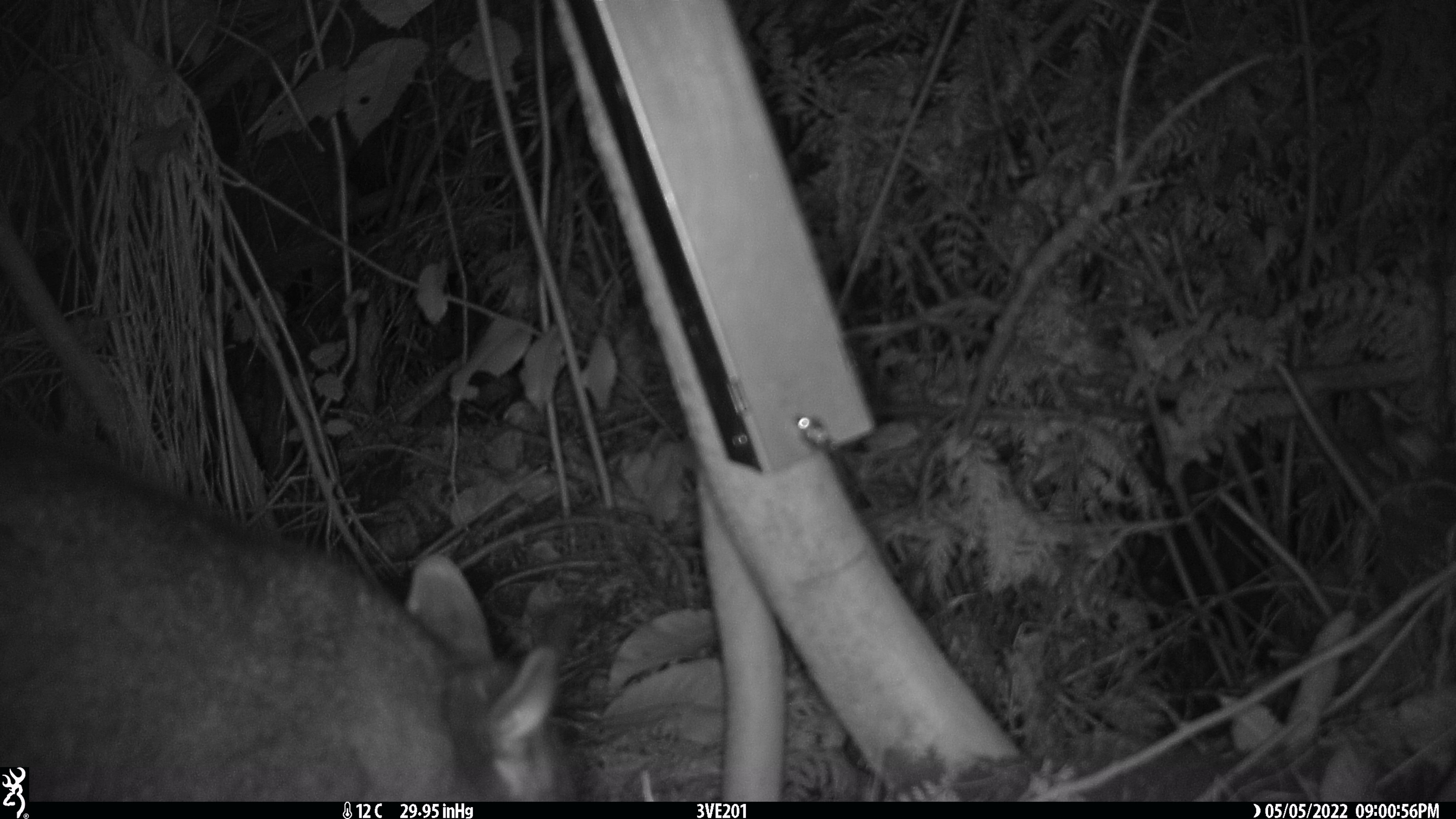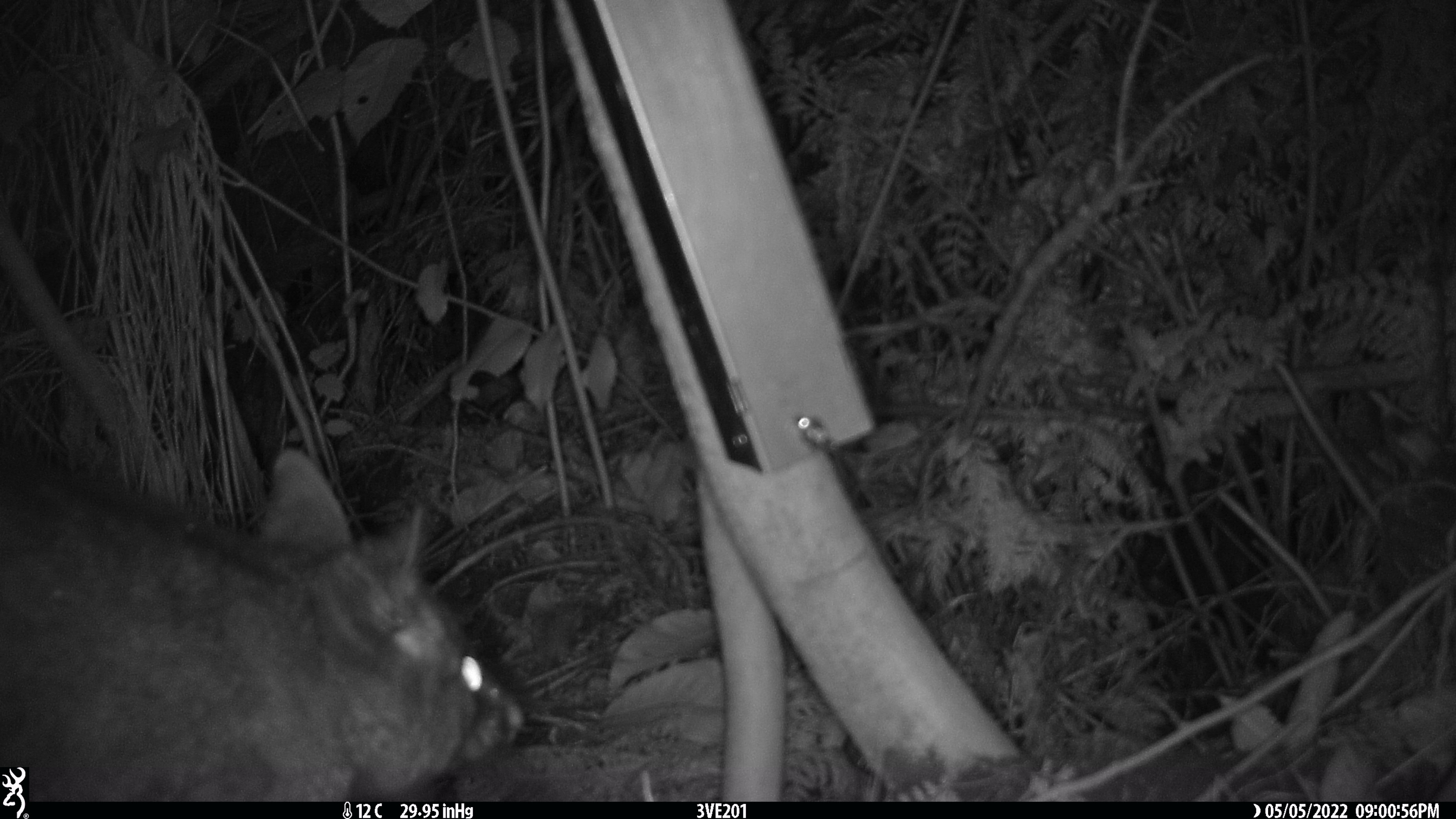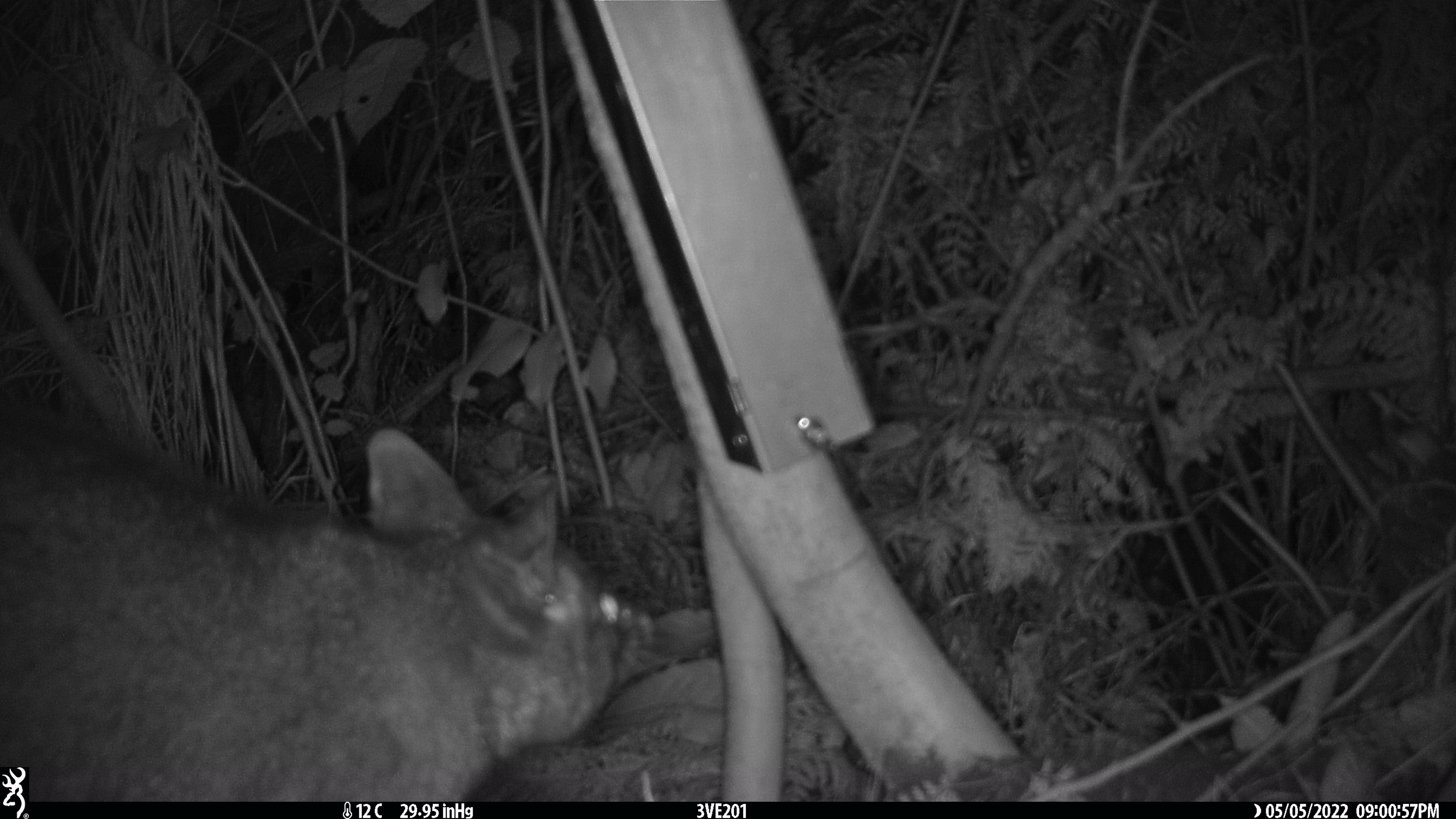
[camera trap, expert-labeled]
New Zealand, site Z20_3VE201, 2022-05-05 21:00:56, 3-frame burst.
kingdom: Animalia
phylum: Chordata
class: Mammalia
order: Diprotodontia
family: Phalangeridae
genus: Trichosurus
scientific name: Trichosurus vulpecula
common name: common brushtail possum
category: possum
Possum (common brushtail possum) (Trichosurus vulpecula).